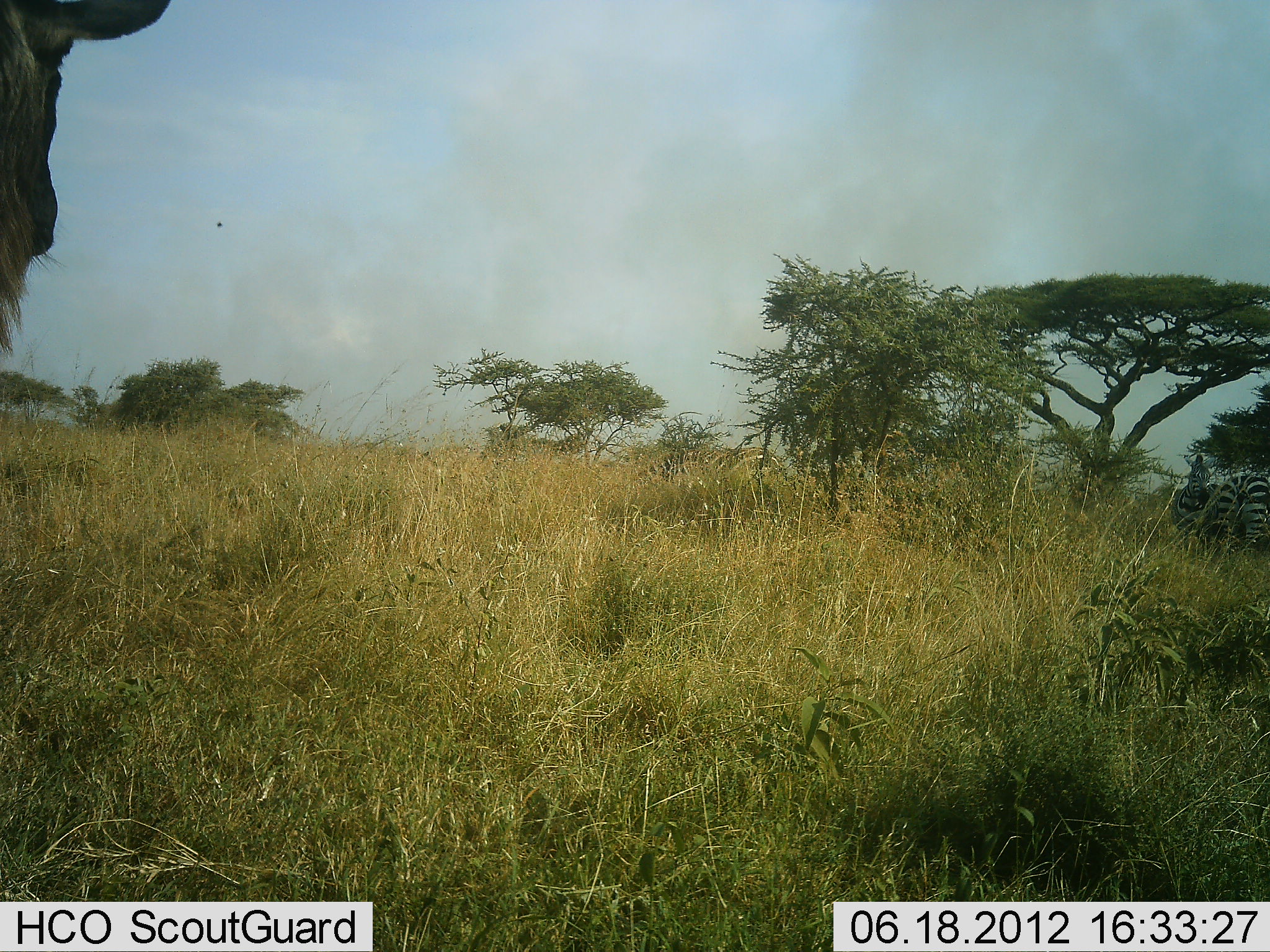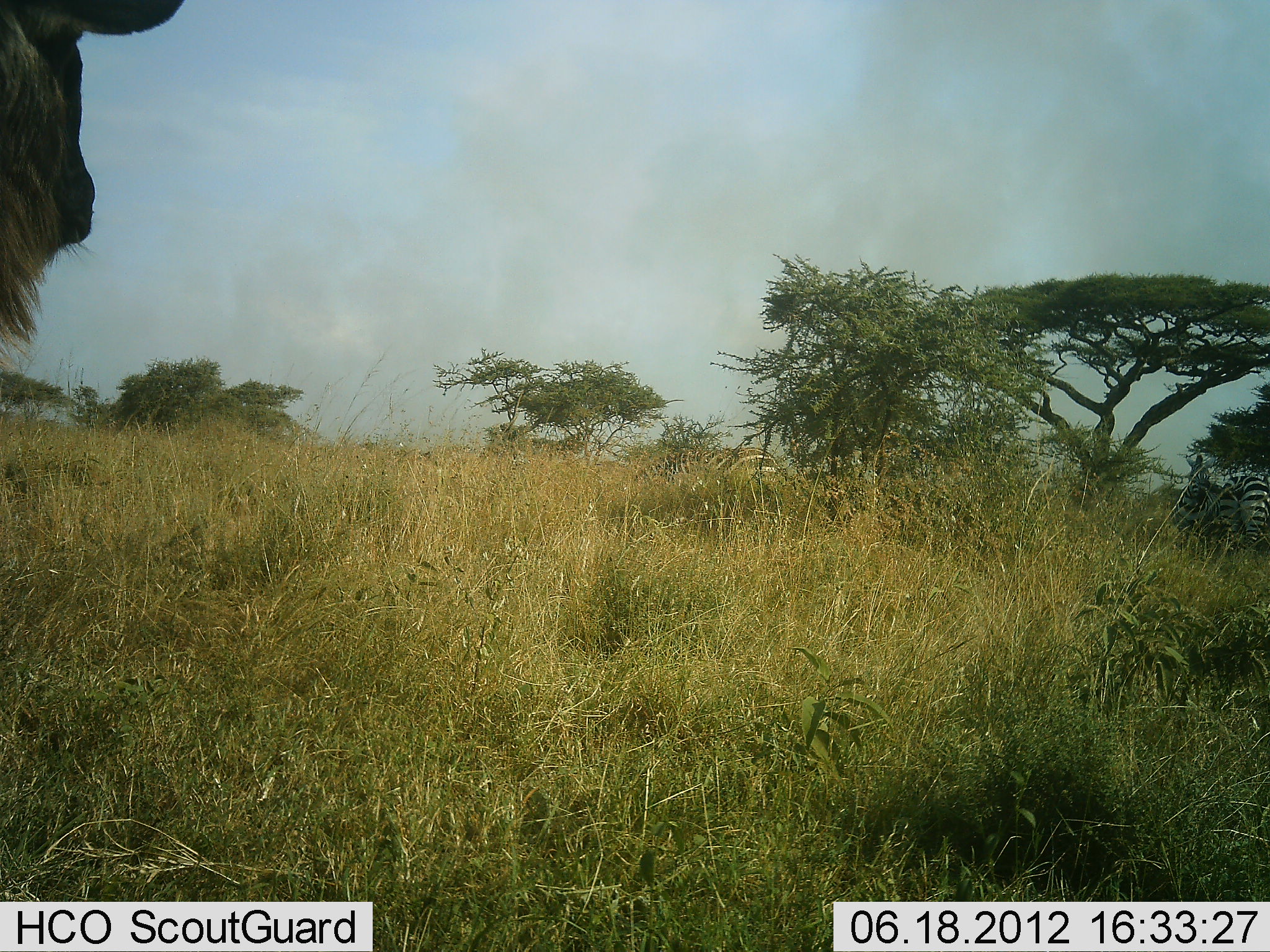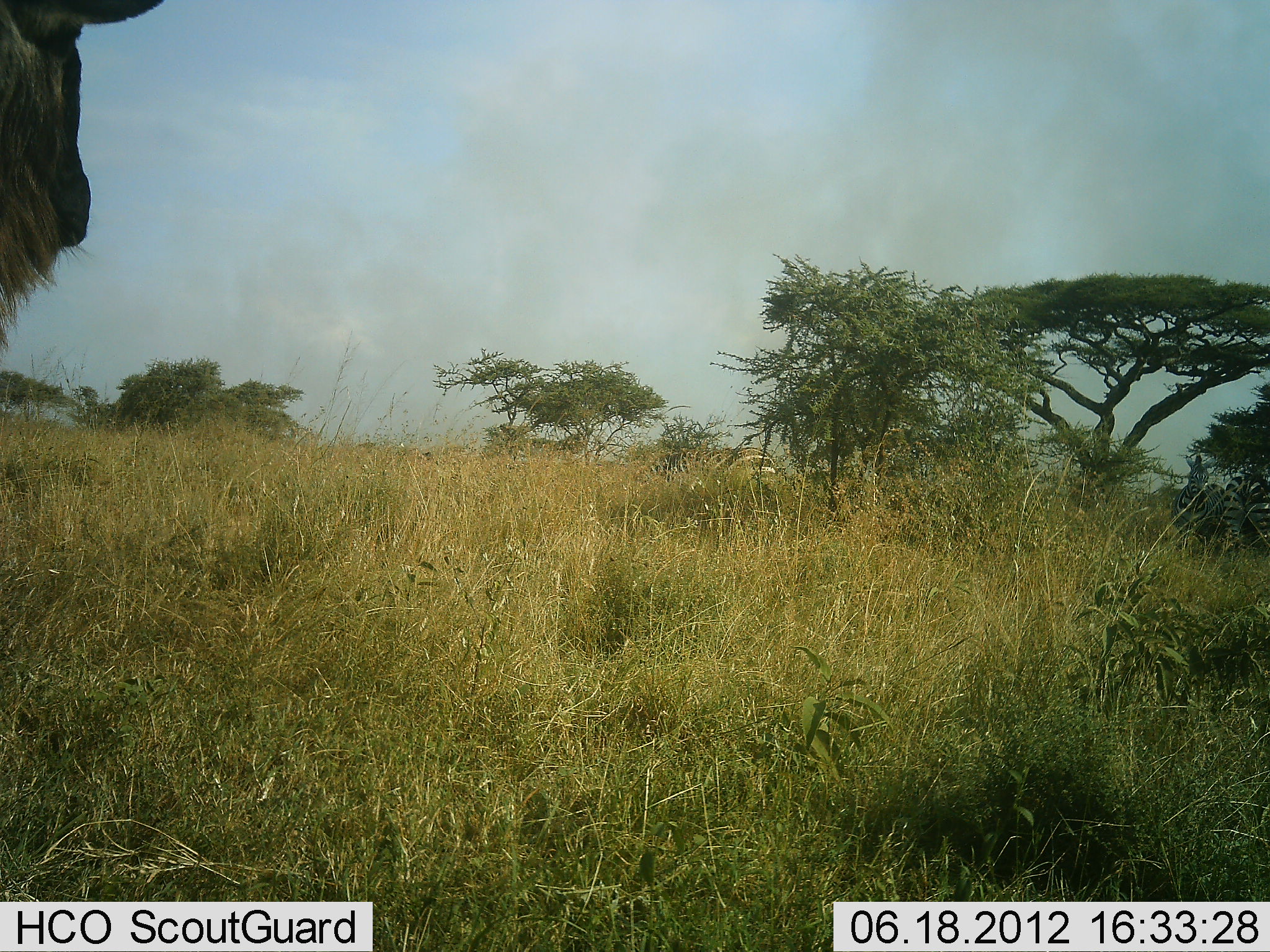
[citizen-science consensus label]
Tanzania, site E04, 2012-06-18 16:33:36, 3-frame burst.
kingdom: Animalia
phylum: Chordata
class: Mammalia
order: Artiodactyla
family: Bovidae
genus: Connochaetes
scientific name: Connochaetes taurinus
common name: blue wildebeest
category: wildebeest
Wildebeest (blue wildebeest) (Connochaetes taurinus), count 1. Behavior (volunteer vote fractions): standing 94%, resting 0%, moving 6%, interacting 0%. Young present (vote fraction): 0%. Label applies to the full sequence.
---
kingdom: Animalia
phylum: Chordata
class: Mammalia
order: Perissodactyla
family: Equidae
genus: Equus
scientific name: Equus quagga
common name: plains zebra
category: zebra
Zebra (plains zebra) (Equus quagga), count 2. Behavior (volunteer vote fractions): standing 91%, resting 0%, moving 0%, interacting 0%. Young present (vote fraction): 0%. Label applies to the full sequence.